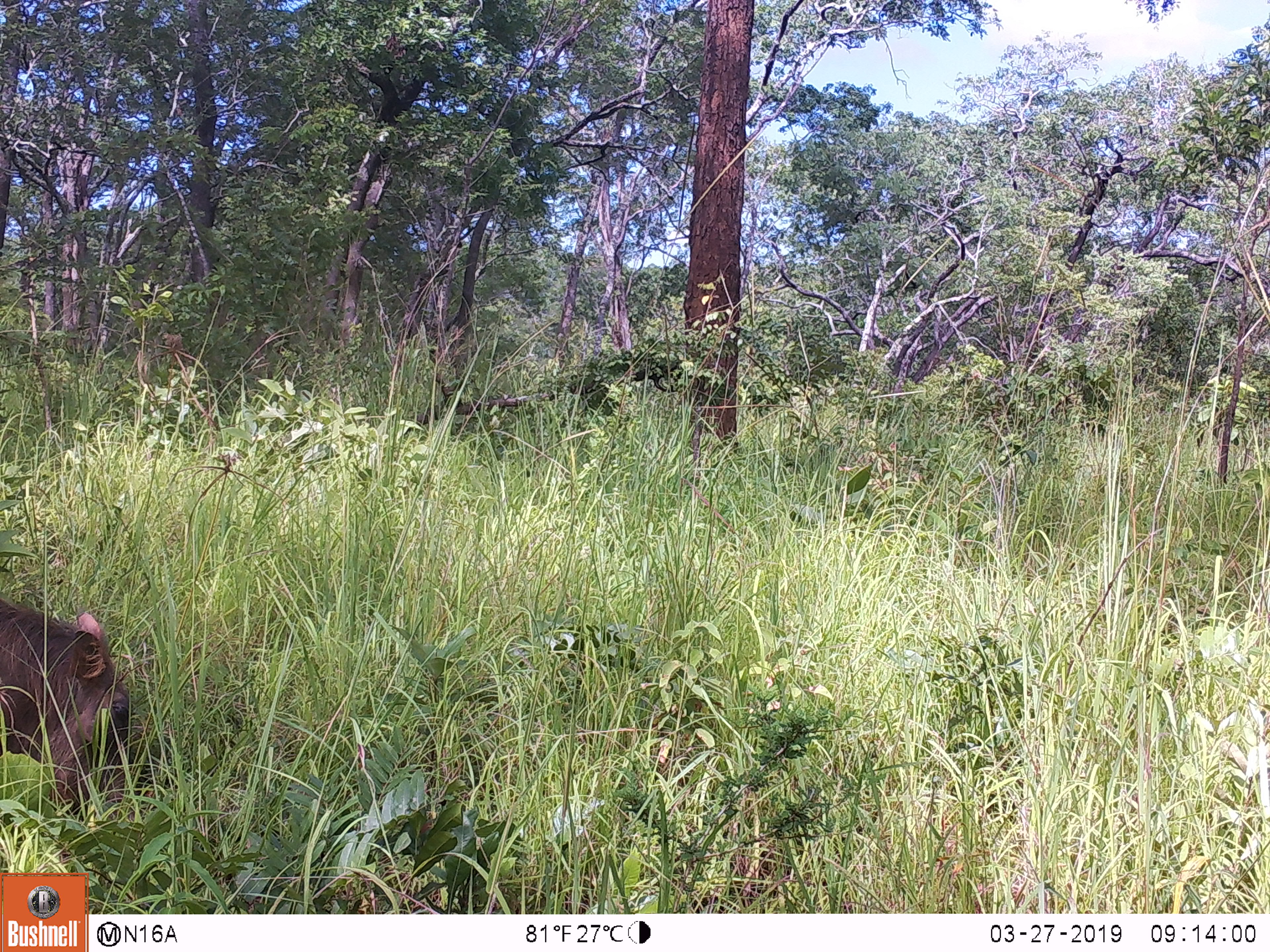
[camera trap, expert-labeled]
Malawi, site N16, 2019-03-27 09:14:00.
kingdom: Animalia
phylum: Chordata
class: Mammalia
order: Artiodactyla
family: Suidae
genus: Phacochoerus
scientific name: Phacochoerus africanus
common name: common warthog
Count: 1.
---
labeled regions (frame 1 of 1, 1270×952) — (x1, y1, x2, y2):
common warthog: (0, 572, 163, 843)